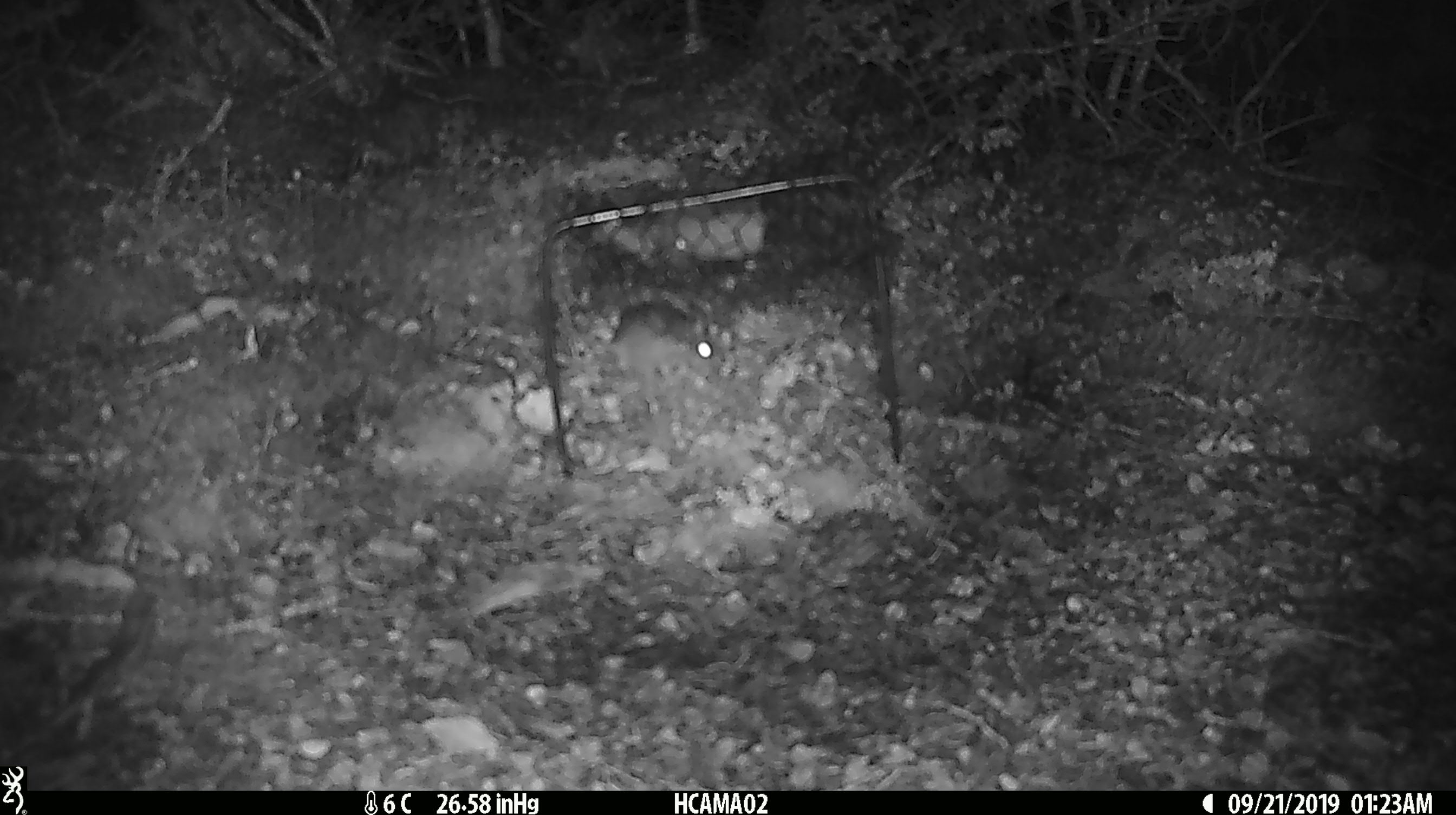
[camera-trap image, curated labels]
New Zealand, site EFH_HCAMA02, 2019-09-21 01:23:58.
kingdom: Animalia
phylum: Chordata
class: Mammalia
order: Rodentia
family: Muridae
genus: Mus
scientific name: Mus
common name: mouse